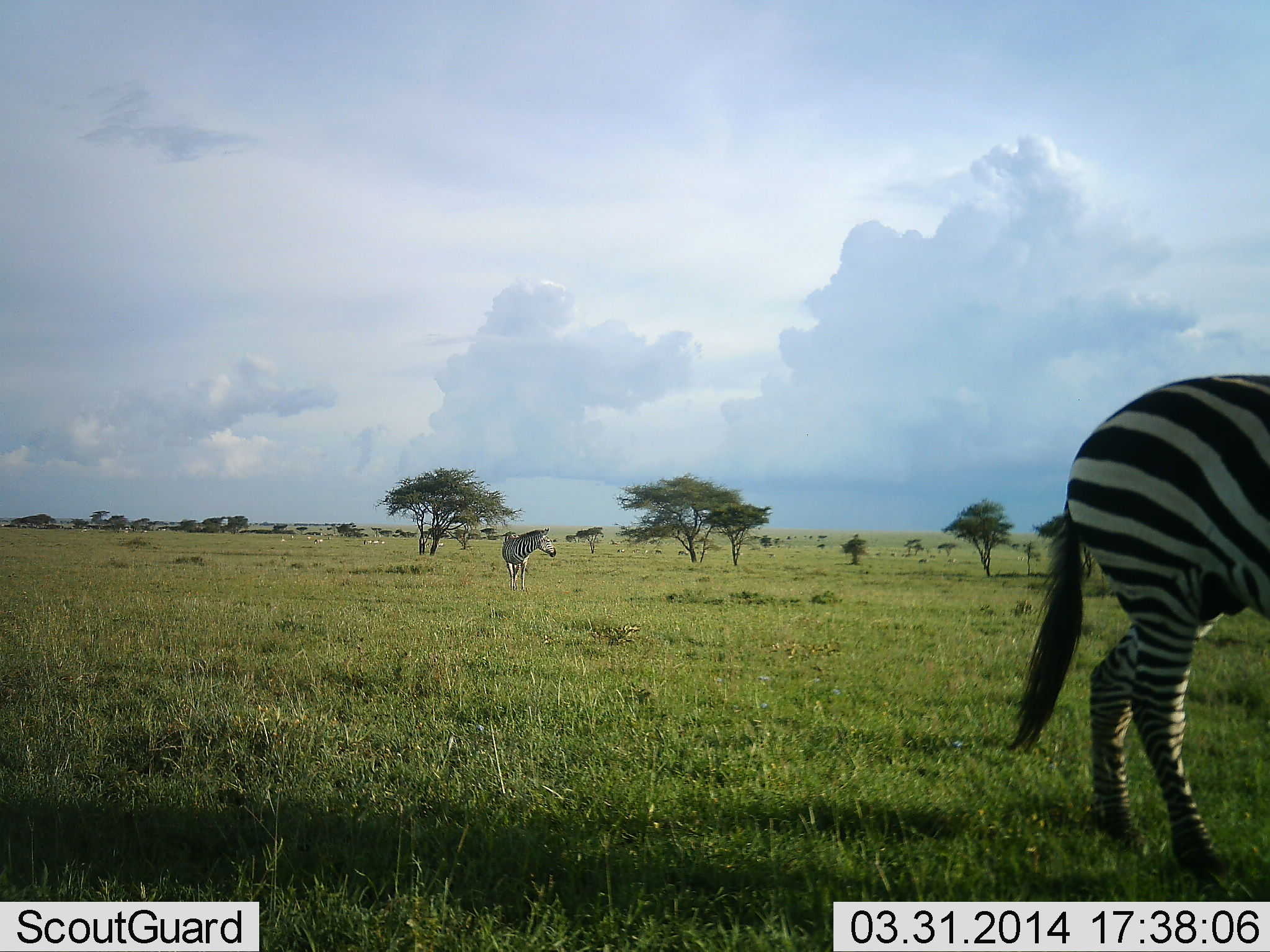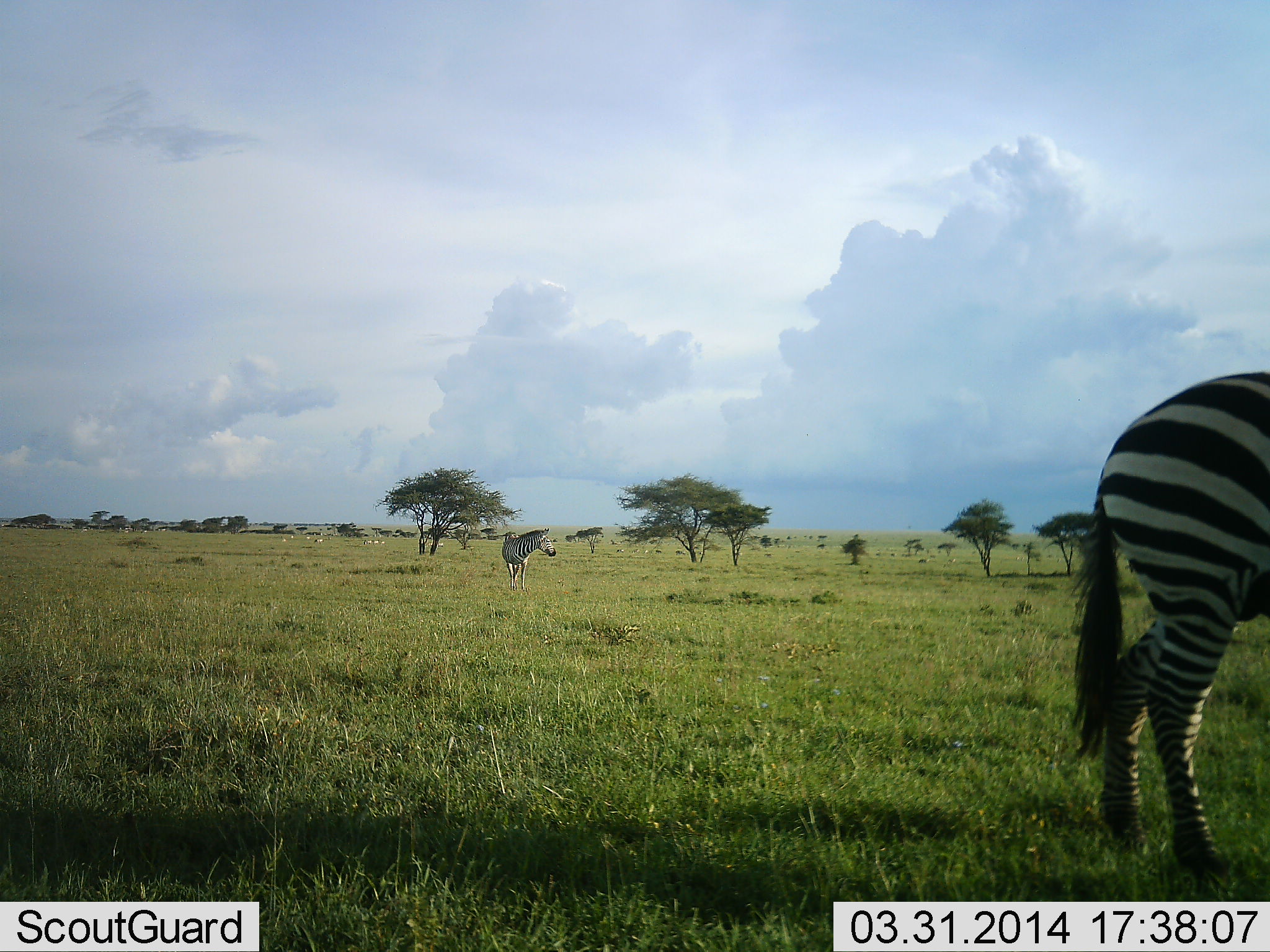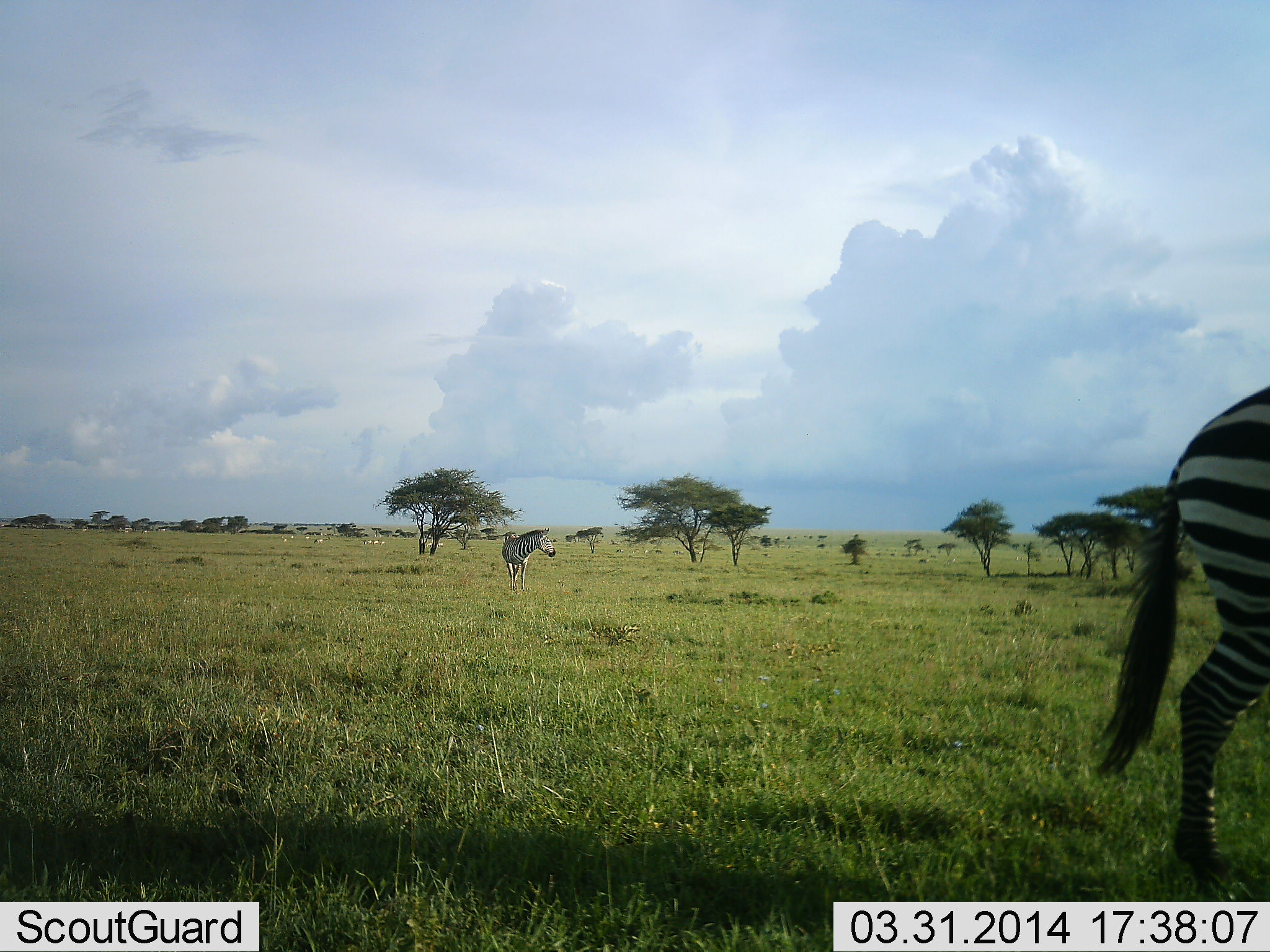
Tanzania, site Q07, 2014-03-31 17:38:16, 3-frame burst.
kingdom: Animalia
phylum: Chordata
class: Mammalia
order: Perissodactyla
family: Equidae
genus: Equus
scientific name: Equus quagga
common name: plains zebra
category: zebra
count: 2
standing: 52%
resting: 0%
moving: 72%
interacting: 0%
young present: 0%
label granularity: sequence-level